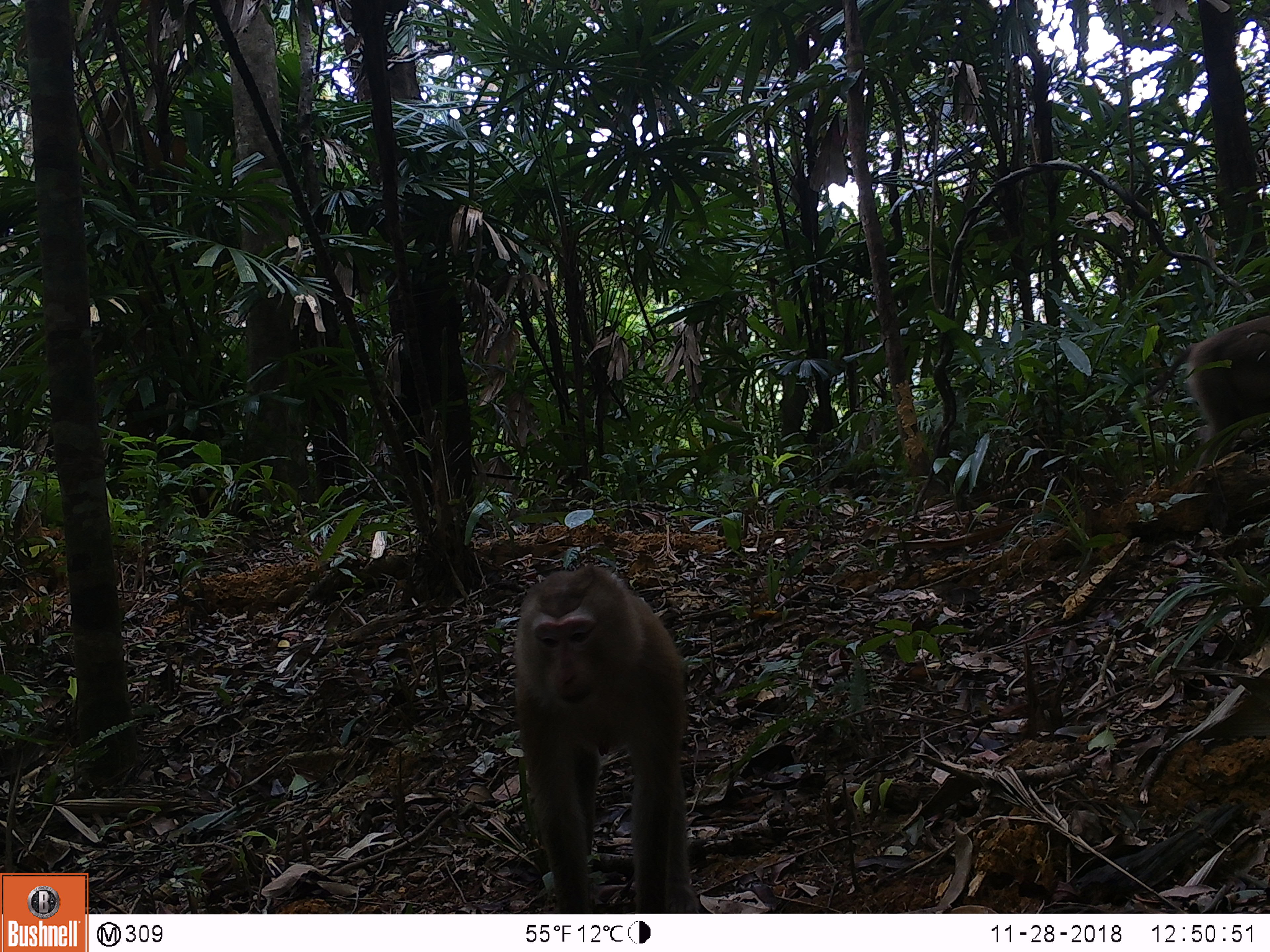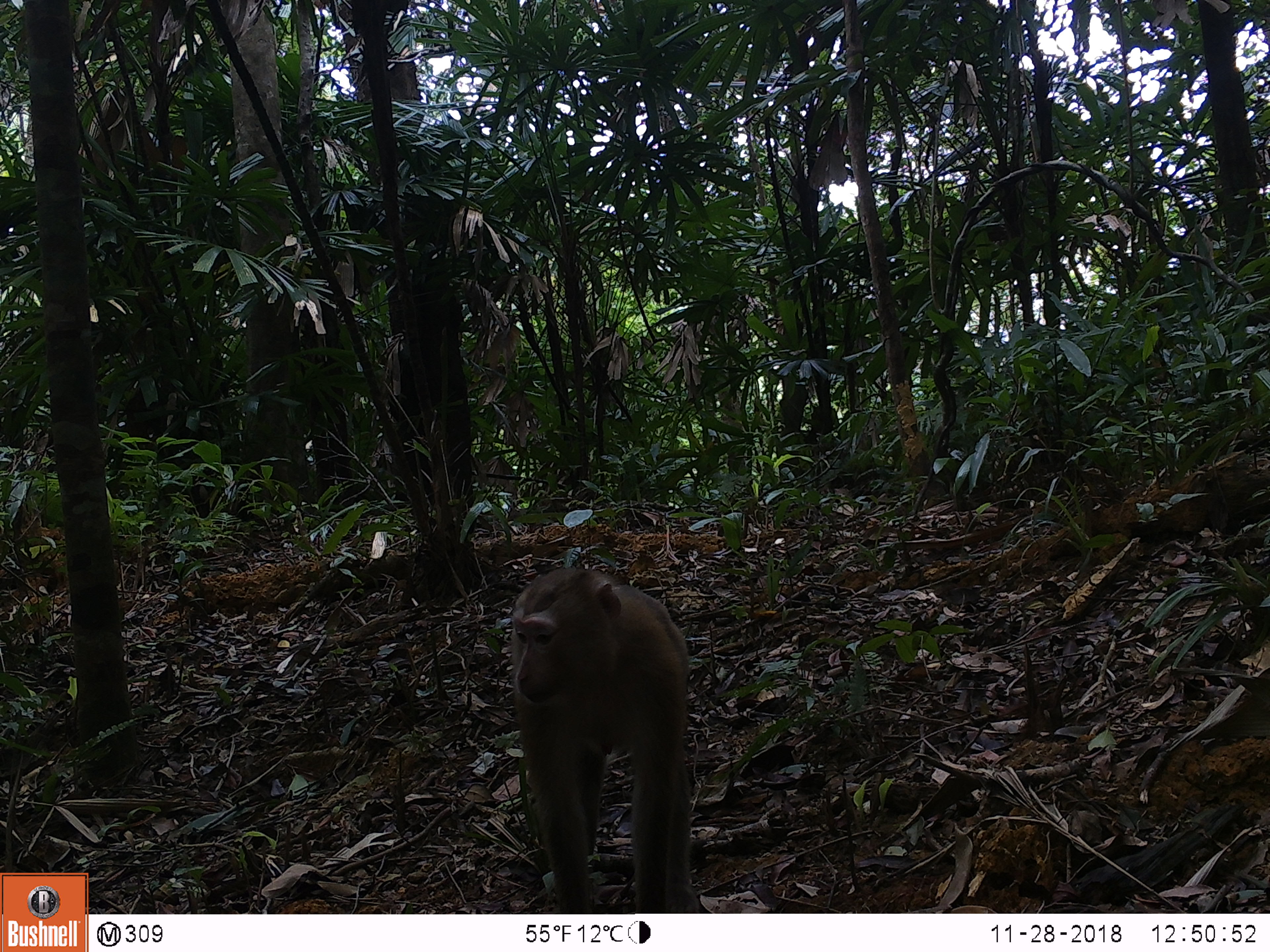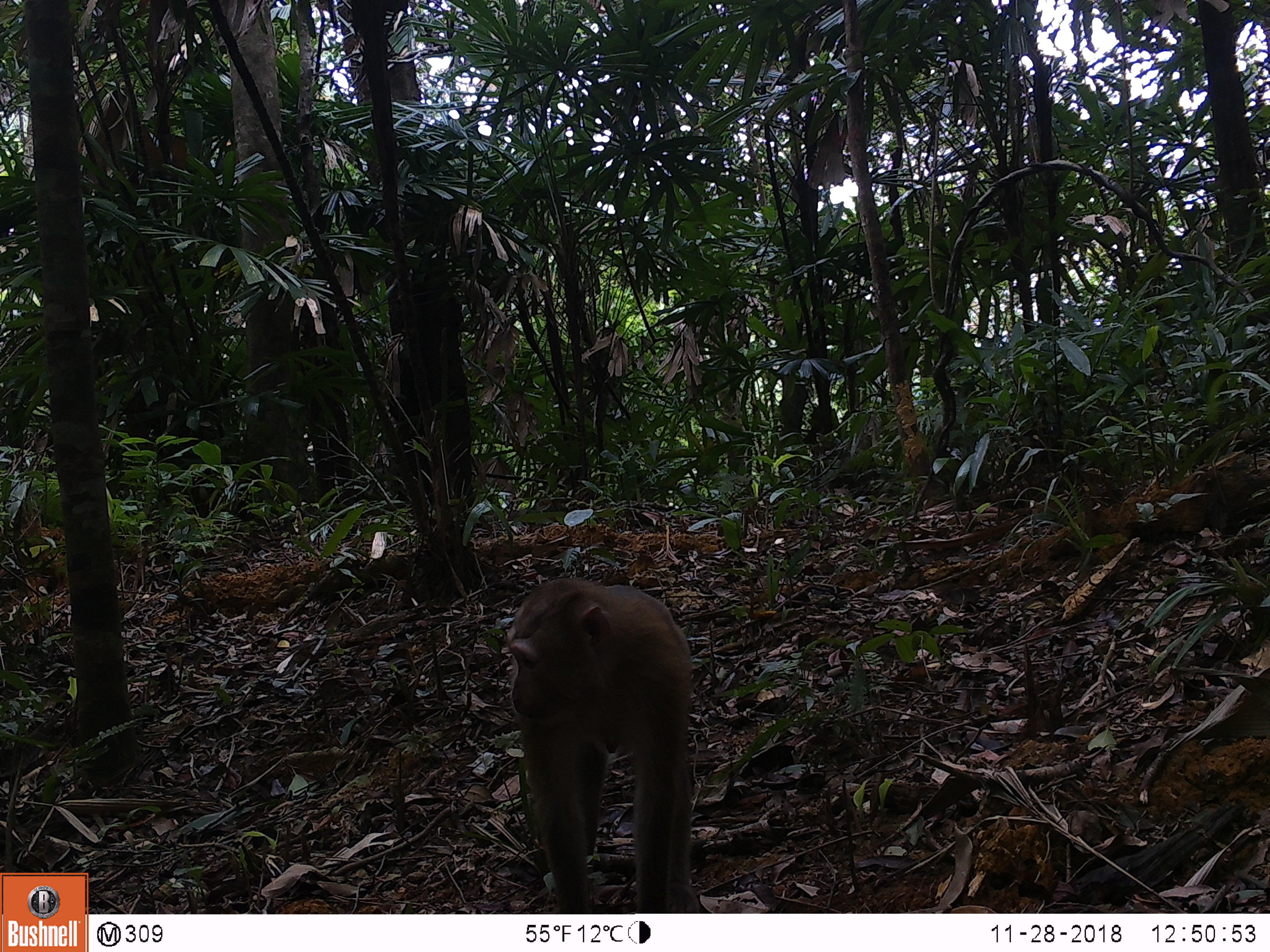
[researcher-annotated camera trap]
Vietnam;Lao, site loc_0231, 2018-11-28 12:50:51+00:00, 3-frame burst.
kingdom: Animalia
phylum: Chordata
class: Mammalia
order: Primates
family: Cercopithecidae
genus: Macaca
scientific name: Macaca nemestrina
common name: pig-tailed macaque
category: pig tailed macaque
Pig tailed macaque (pig-tailed macaque) (Macaca nemestrina). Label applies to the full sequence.